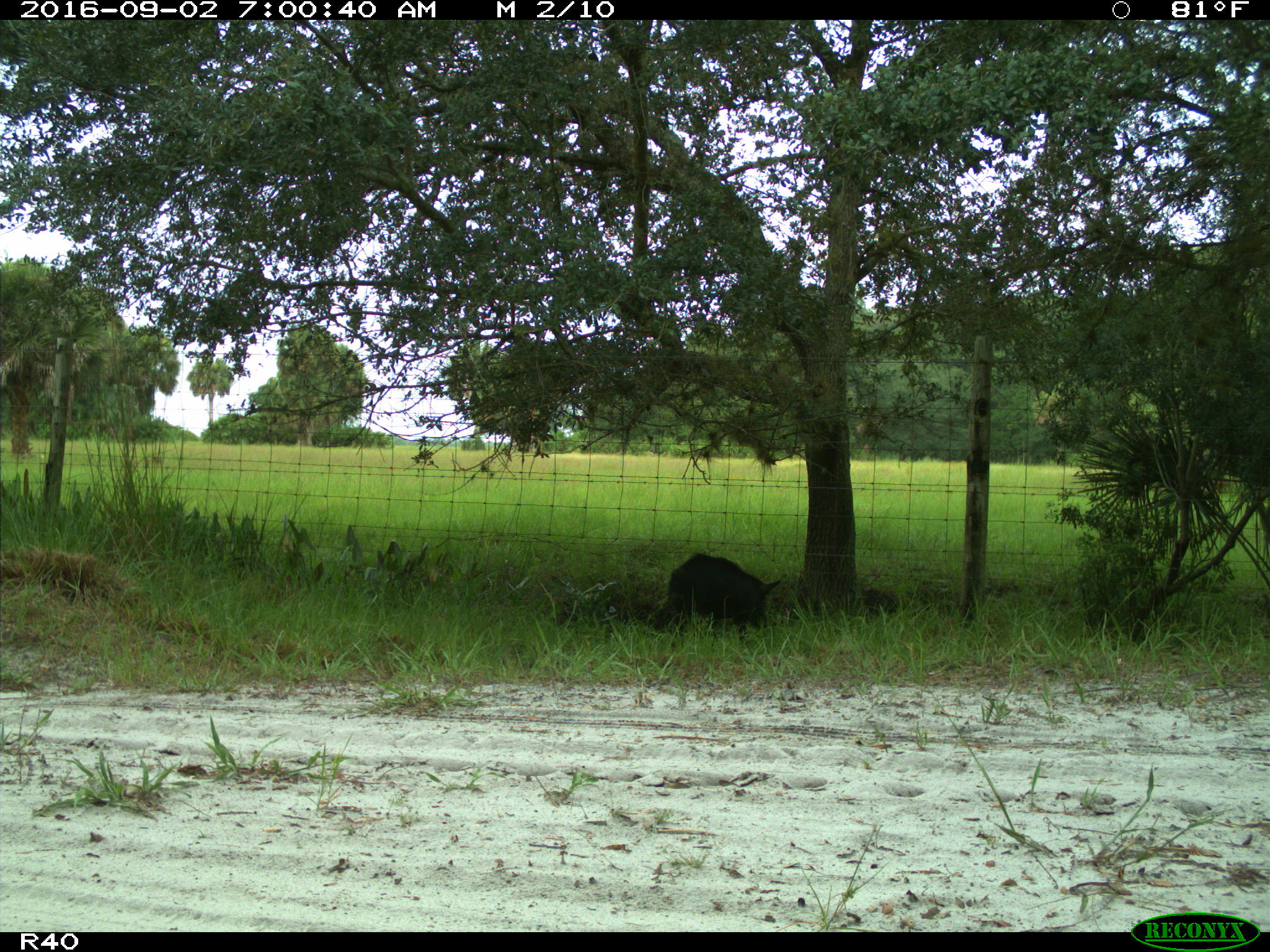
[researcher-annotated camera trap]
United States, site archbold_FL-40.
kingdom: Animalia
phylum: Chordata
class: Mammalia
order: Artiodactyla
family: Suidae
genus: Sus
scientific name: Sus scrofa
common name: wild boar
Sus scrofa (wild boar).